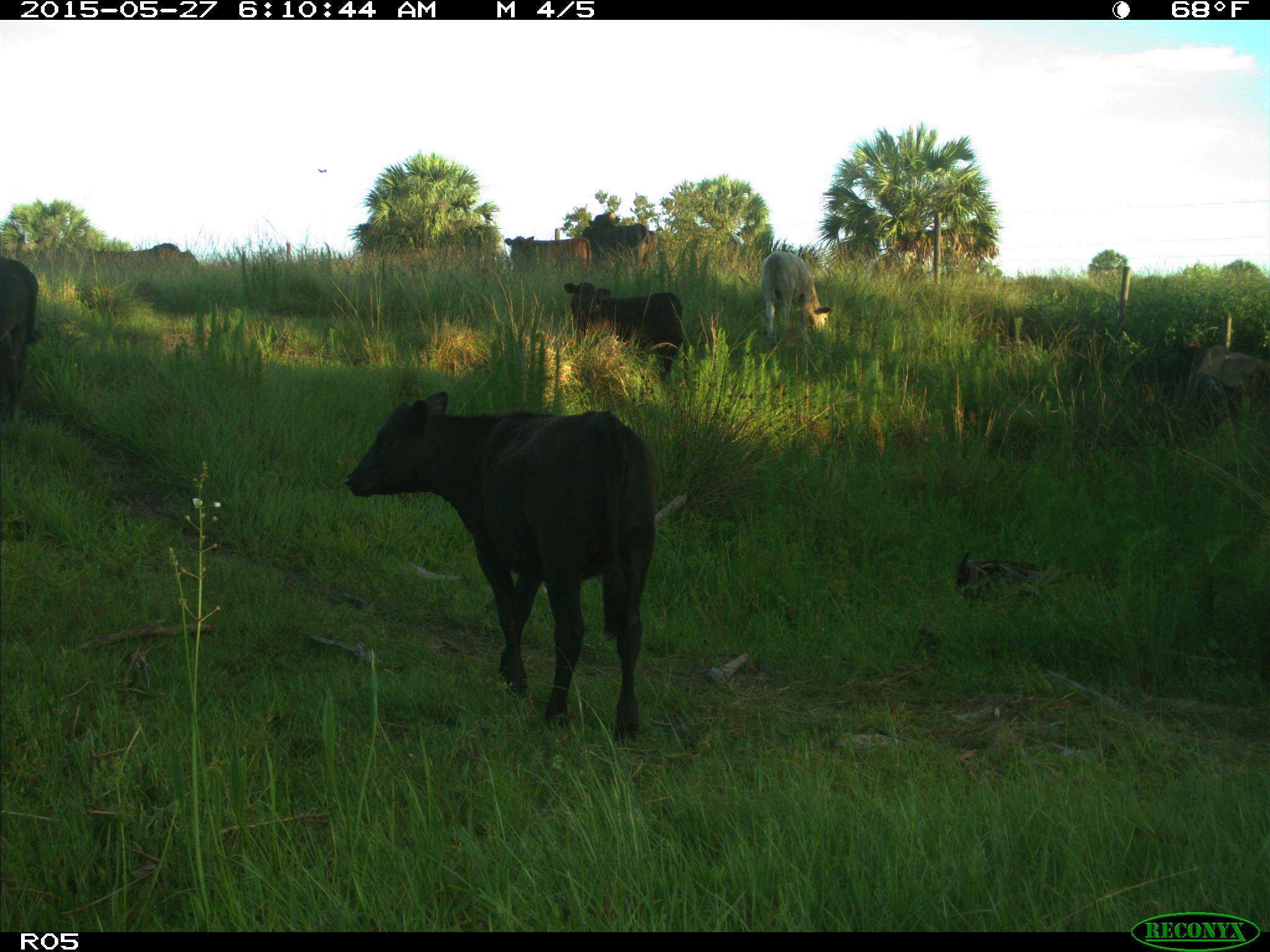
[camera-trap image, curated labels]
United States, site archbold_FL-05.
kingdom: Animalia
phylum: Chordata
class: Mammalia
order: Artiodactyla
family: Bovidae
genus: Bos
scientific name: Bos taurus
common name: domestic cow